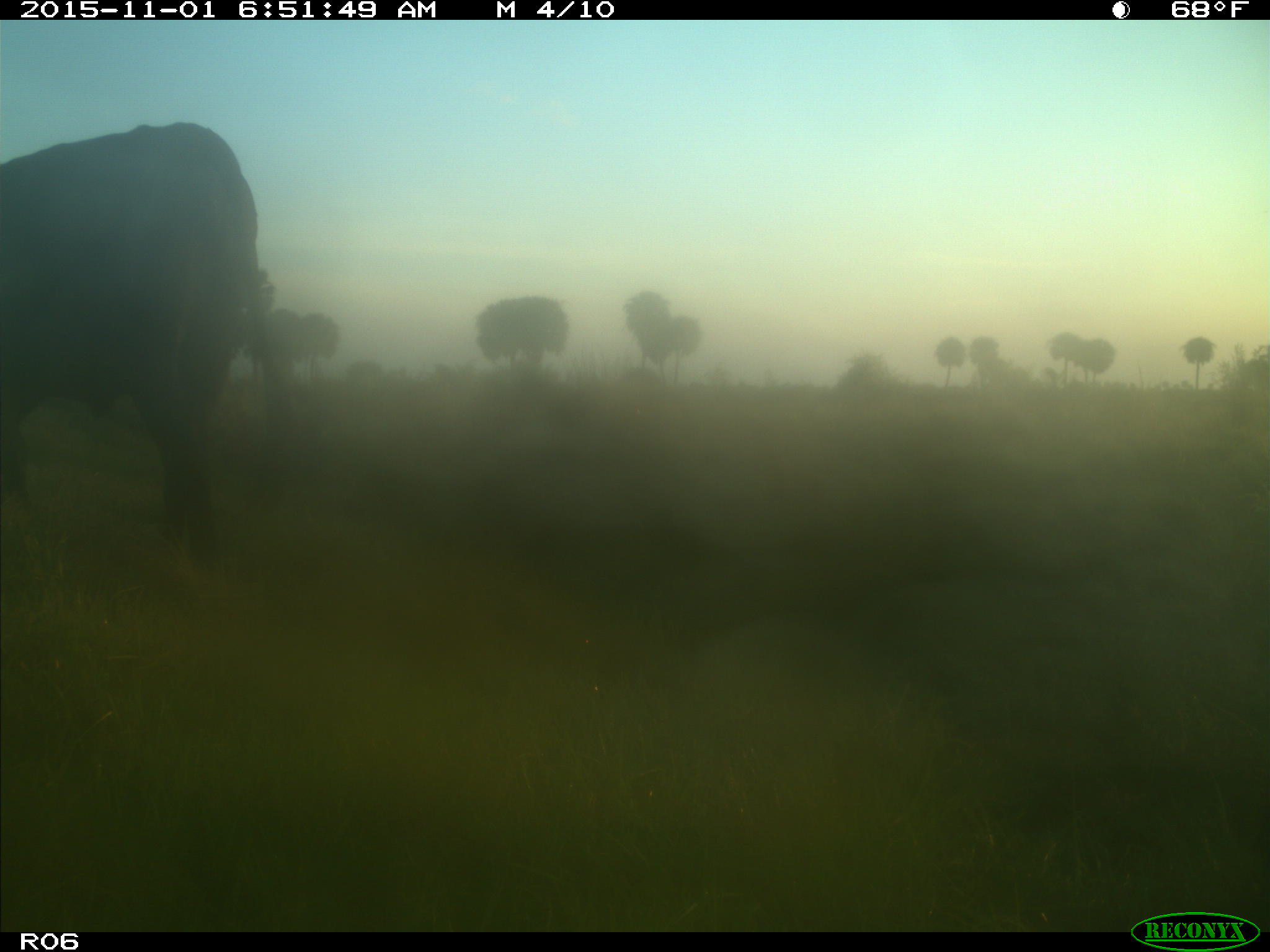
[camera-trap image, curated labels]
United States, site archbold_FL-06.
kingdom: Animalia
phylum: Chordata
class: Mammalia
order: Artiodactyla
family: Bovidae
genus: Bos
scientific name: Bos taurus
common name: domestic cow